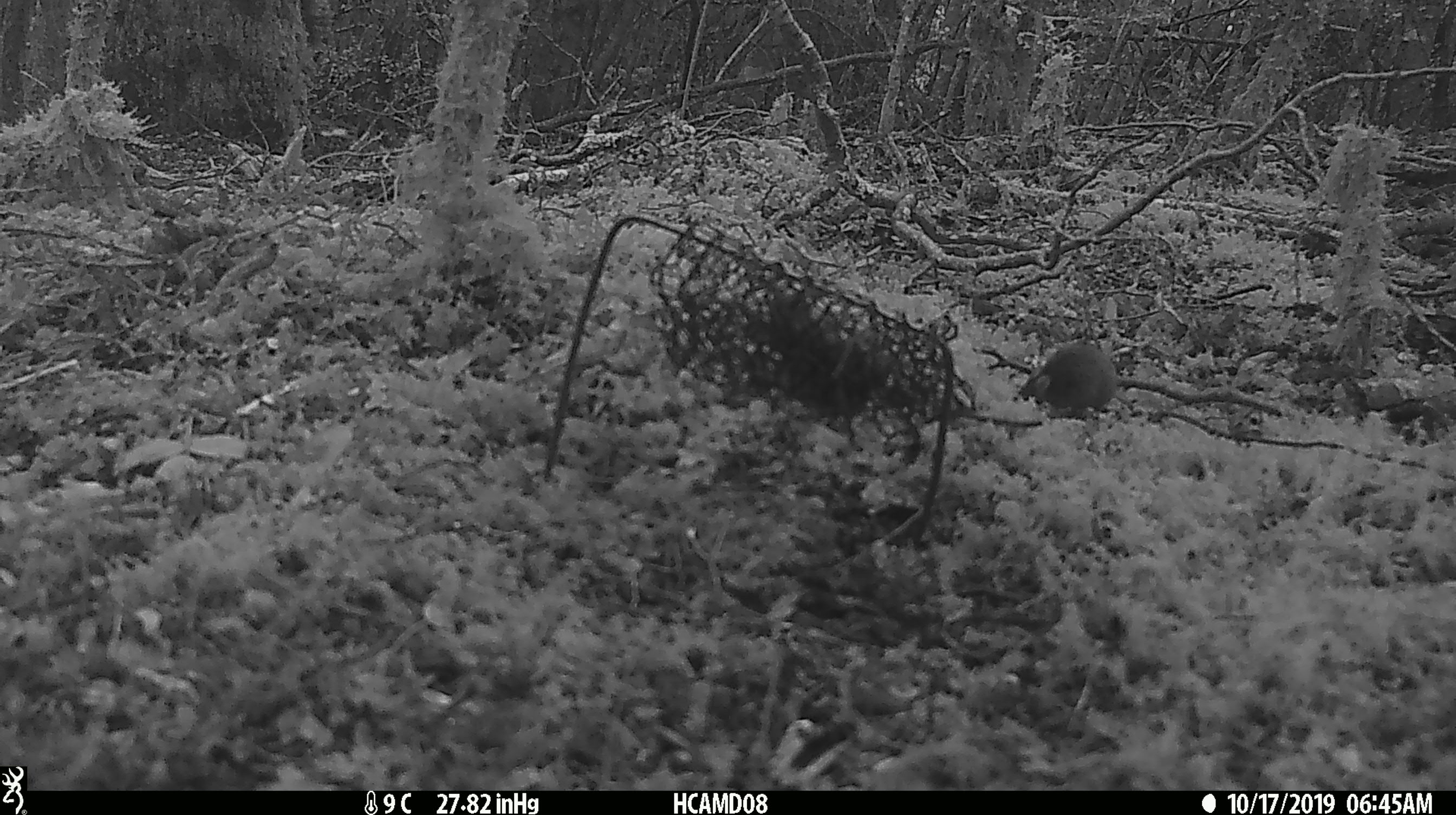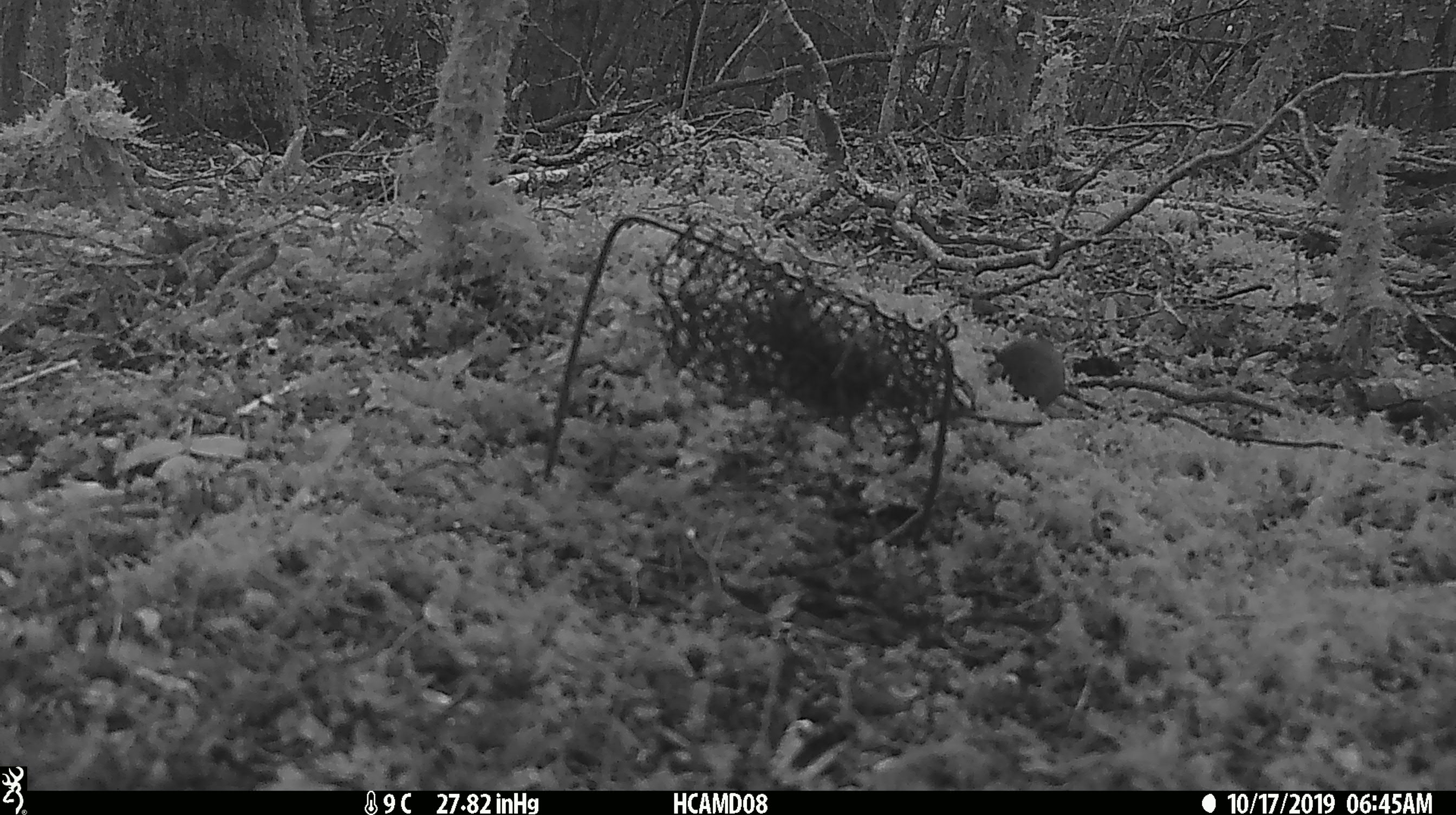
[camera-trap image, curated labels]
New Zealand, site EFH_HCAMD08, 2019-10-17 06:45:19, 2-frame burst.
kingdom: Animalia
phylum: Chordata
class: Mammalia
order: Rodentia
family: Muridae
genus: Mus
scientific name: Mus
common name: mouse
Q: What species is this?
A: Mouse (Mus).